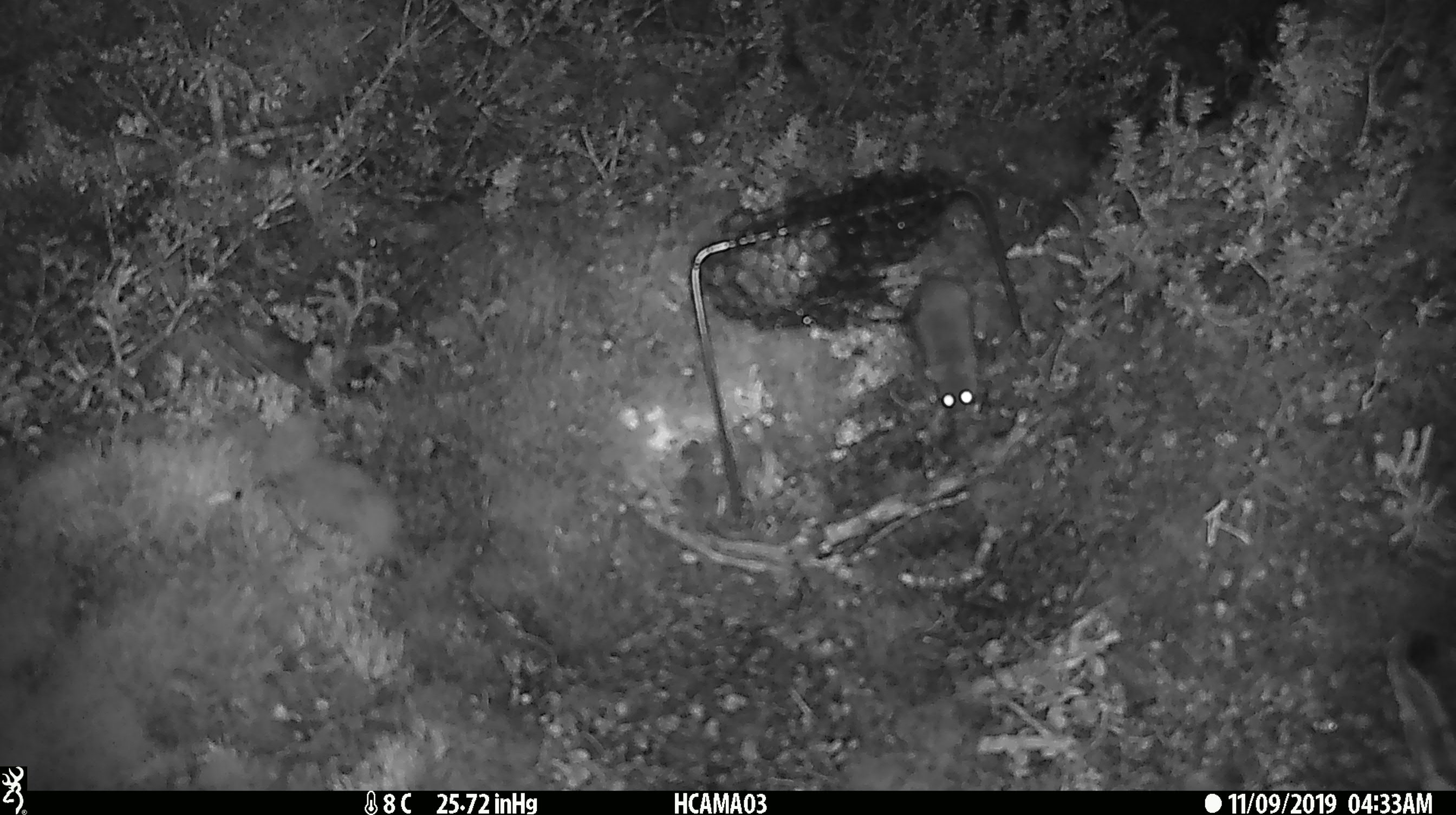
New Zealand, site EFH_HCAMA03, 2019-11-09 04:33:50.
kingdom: Animalia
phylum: Chordata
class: Mammalia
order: Rodentia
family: Muridae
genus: Mus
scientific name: Mus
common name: mouse